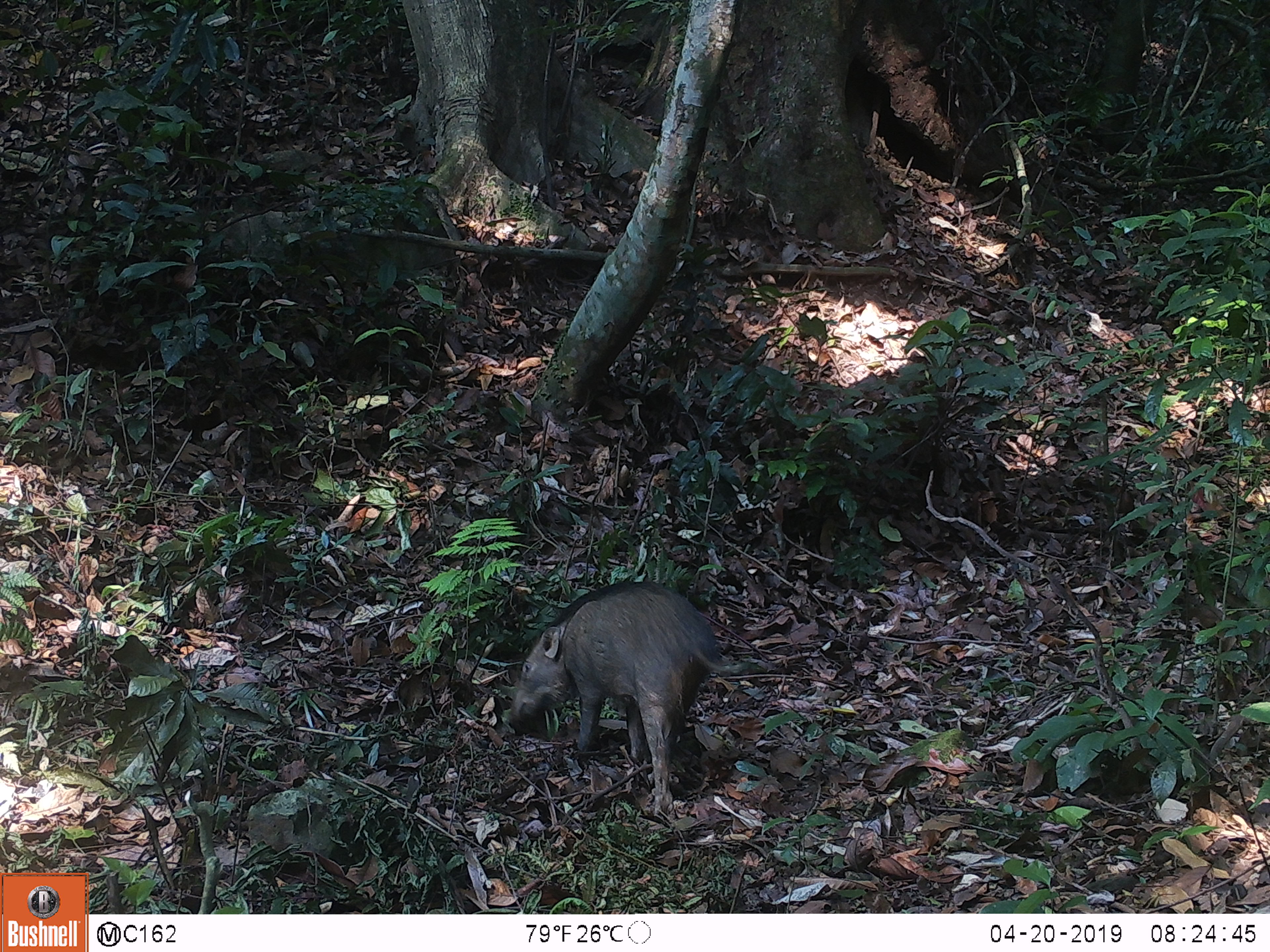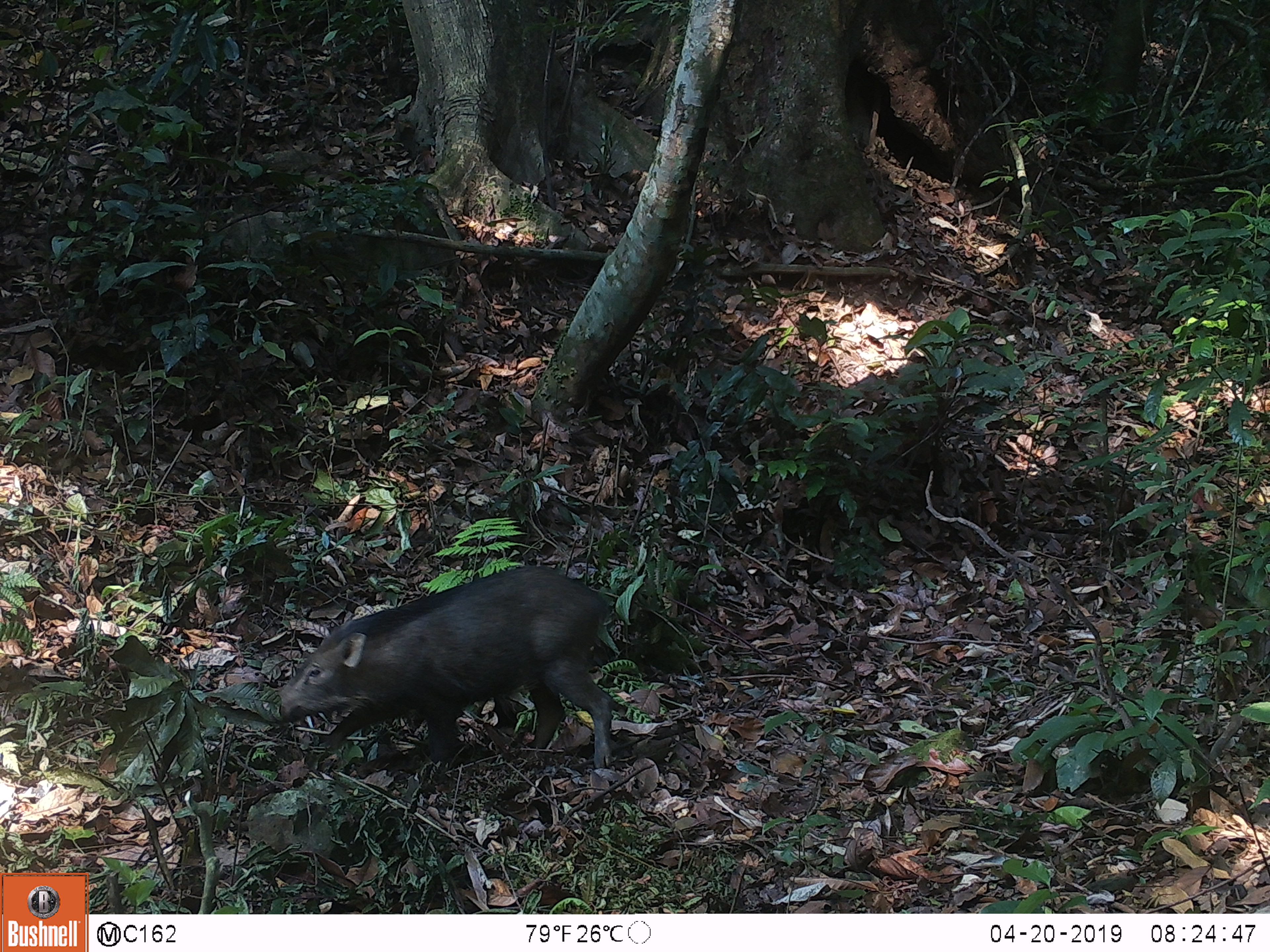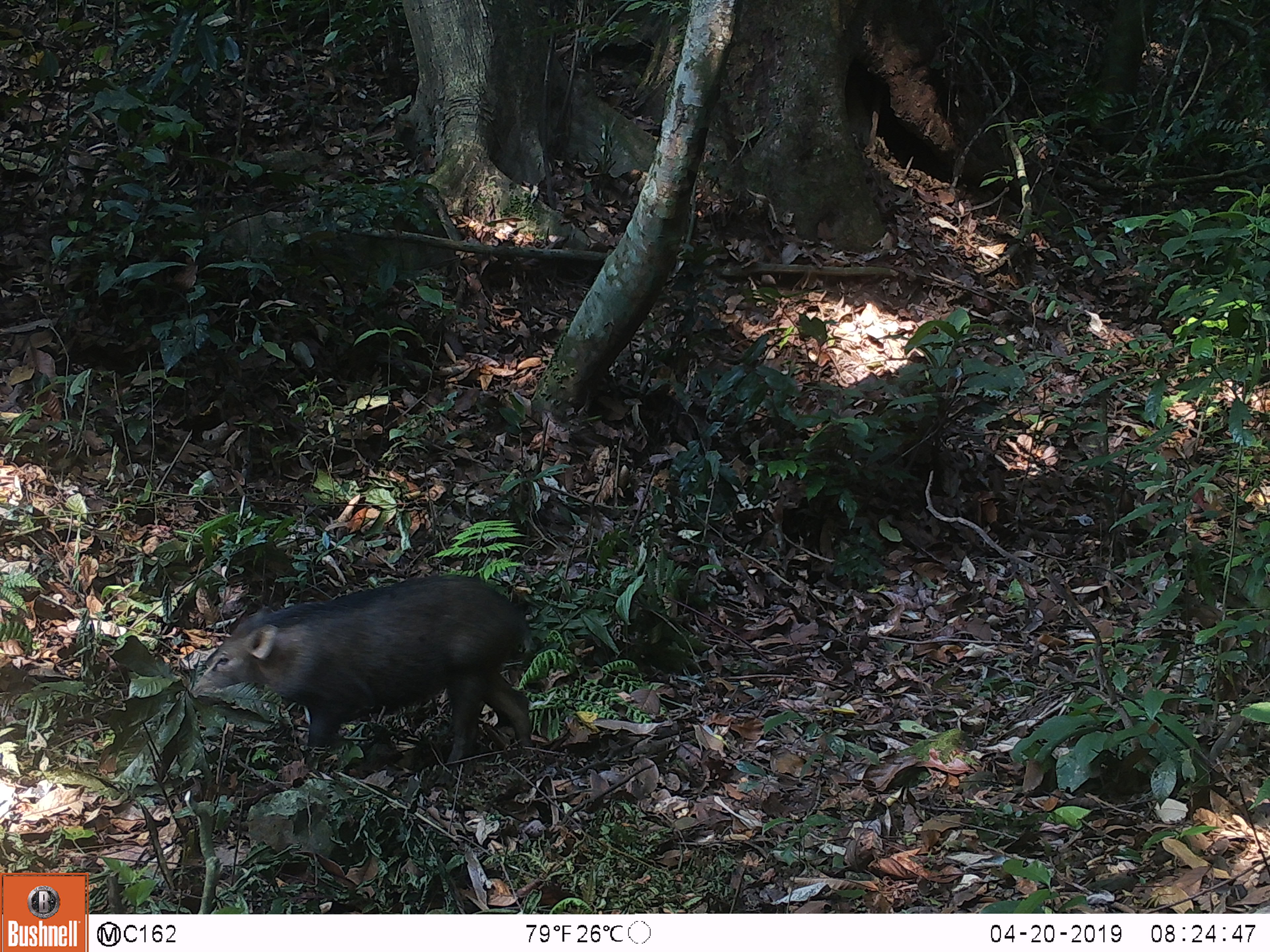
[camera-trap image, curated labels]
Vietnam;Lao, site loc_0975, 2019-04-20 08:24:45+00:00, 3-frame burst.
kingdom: Animalia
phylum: Chordata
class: Mammalia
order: Artiodactyla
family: Suidae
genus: Sus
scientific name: Sus scrofa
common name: eurasian wild pig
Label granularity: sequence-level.